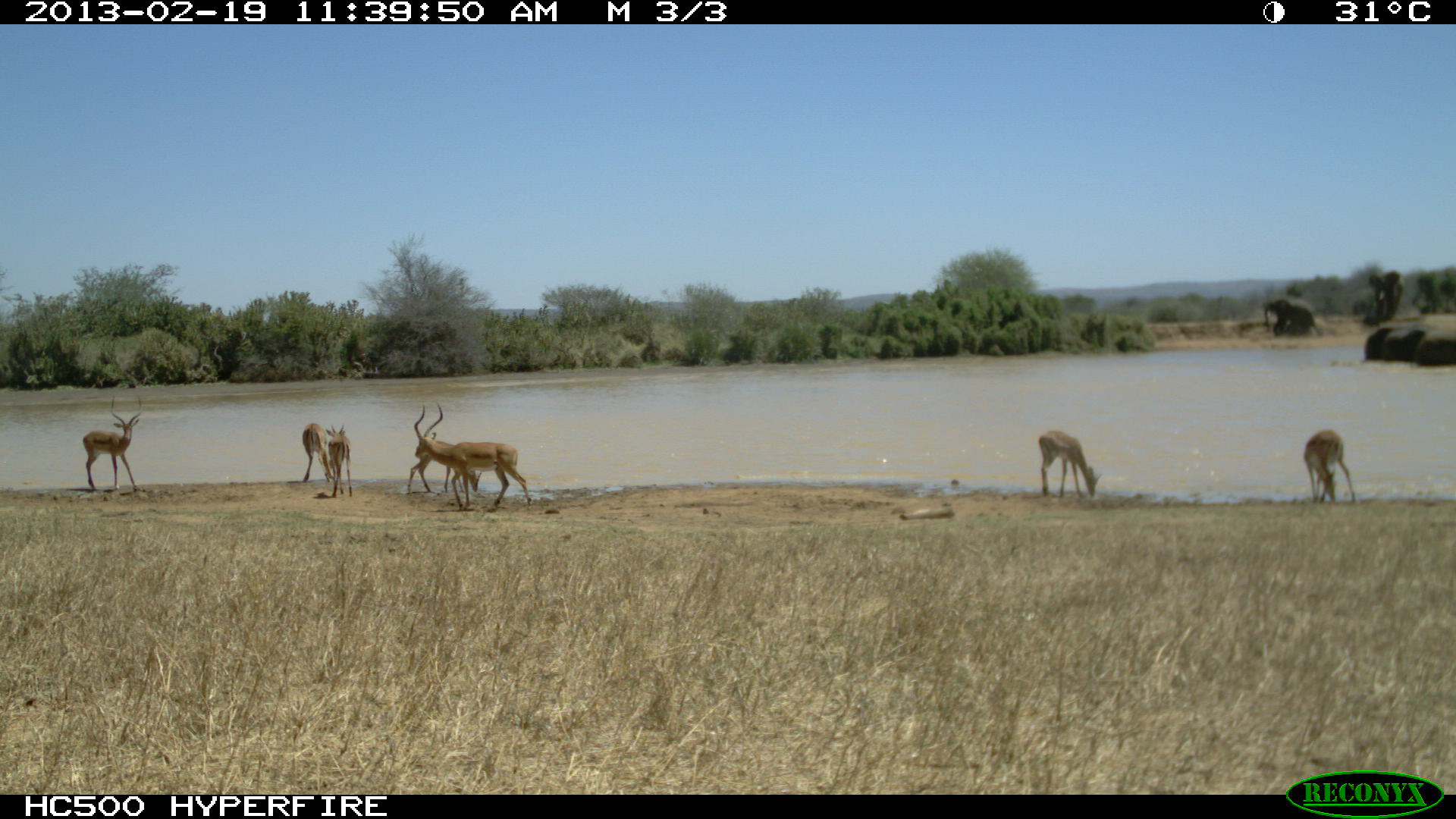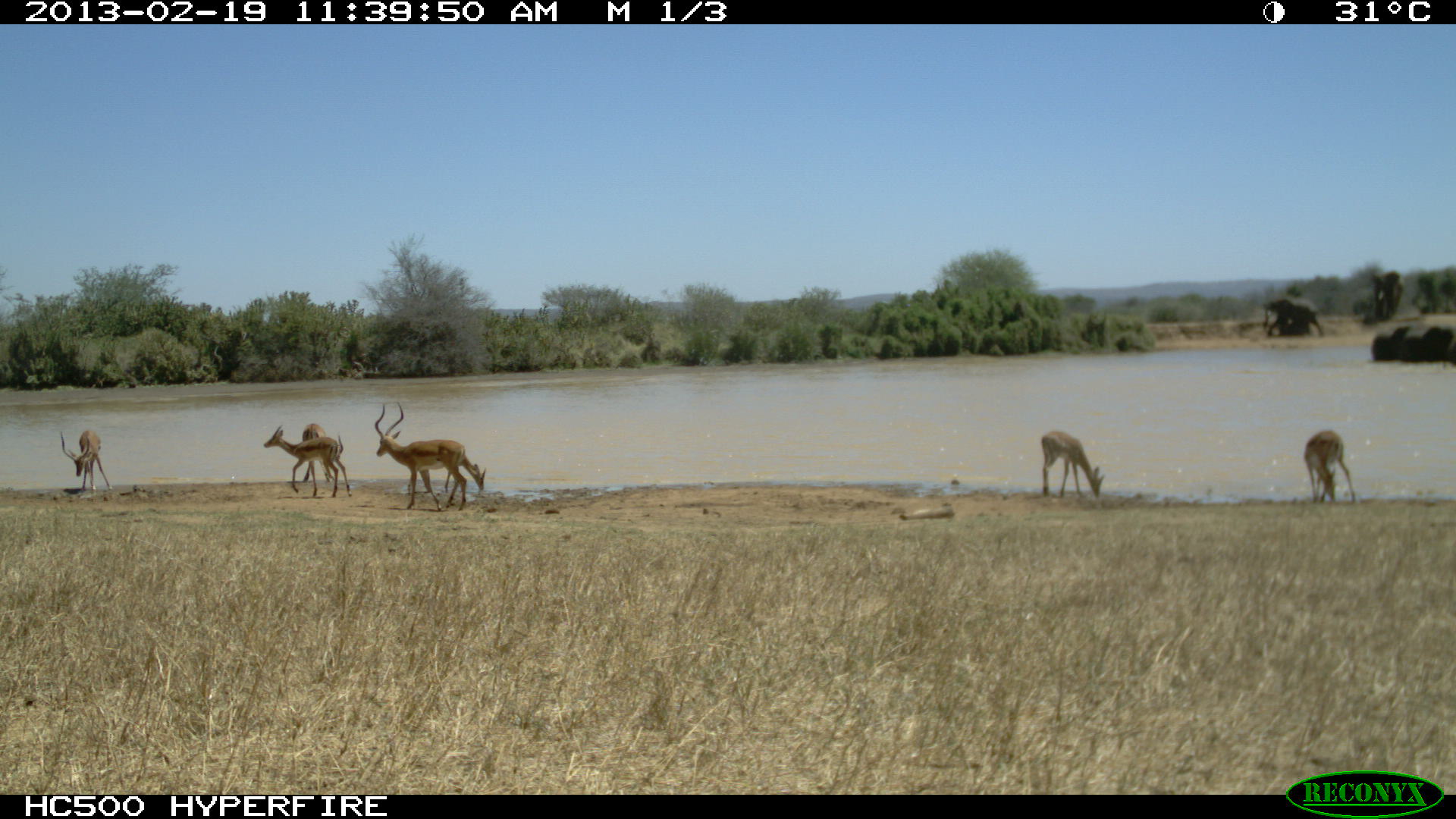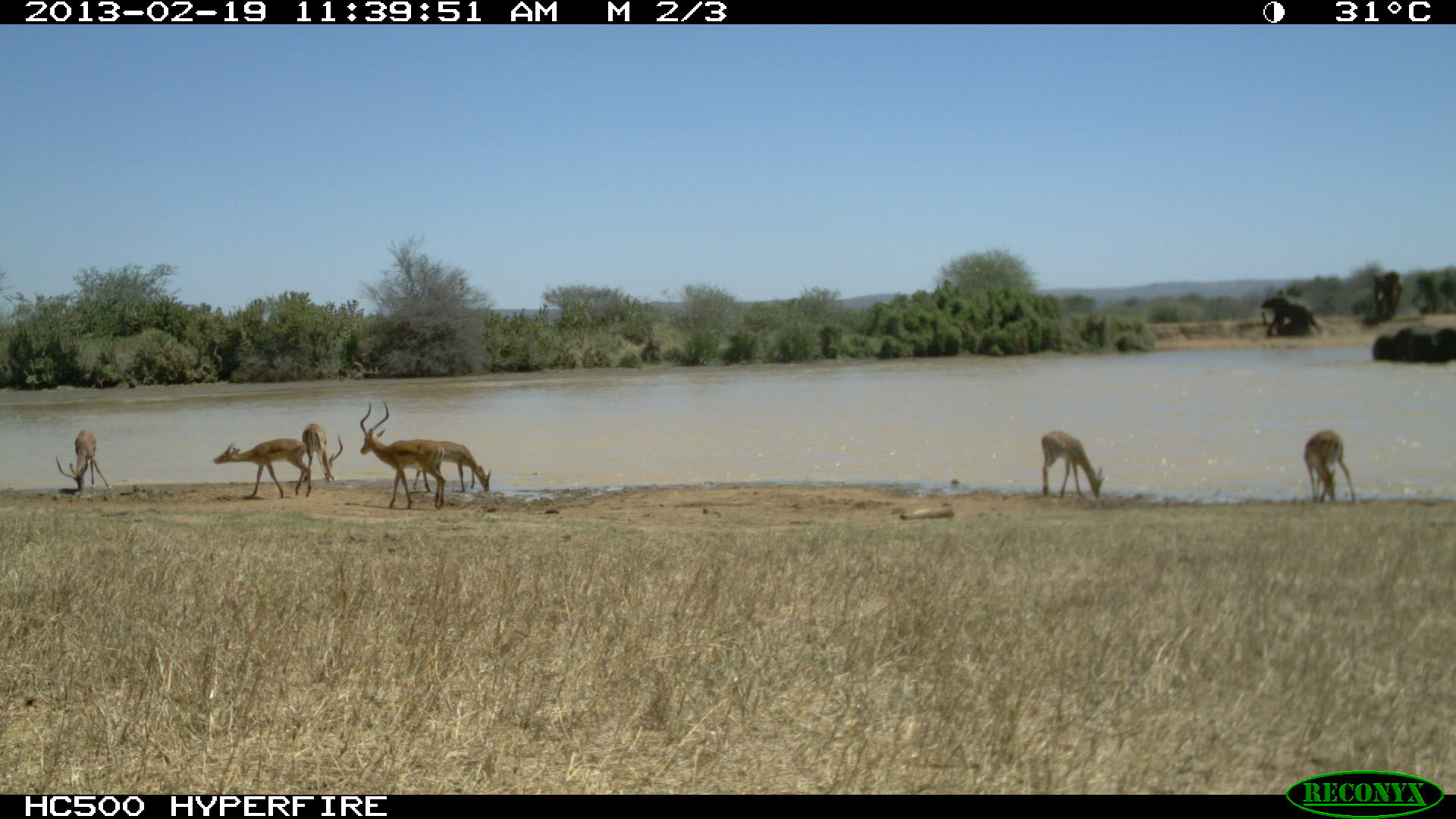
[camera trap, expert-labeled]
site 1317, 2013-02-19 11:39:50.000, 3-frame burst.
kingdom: Animalia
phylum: Chordata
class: Mammalia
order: Artiodactyla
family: Bovidae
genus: Aepyceros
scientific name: Aepyceros melampus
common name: impala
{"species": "Aepyceros melampus (impala)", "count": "5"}